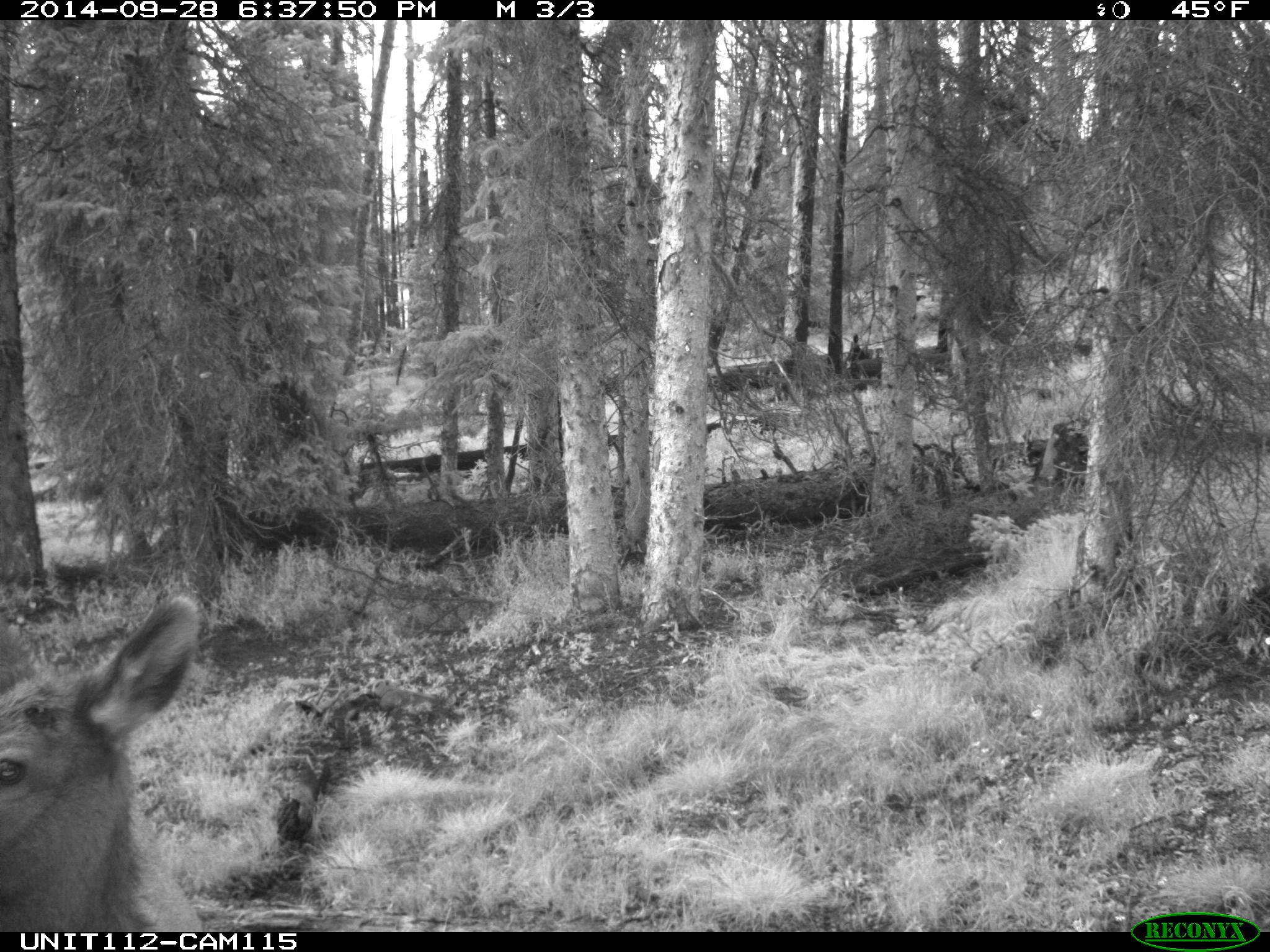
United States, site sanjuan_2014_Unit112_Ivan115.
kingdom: Animalia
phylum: Chordata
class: Mammalia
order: Artiodactyla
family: Cervidae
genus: Cervus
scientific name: Cervus elaphus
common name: red deer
Cervus elaphus (red deer).